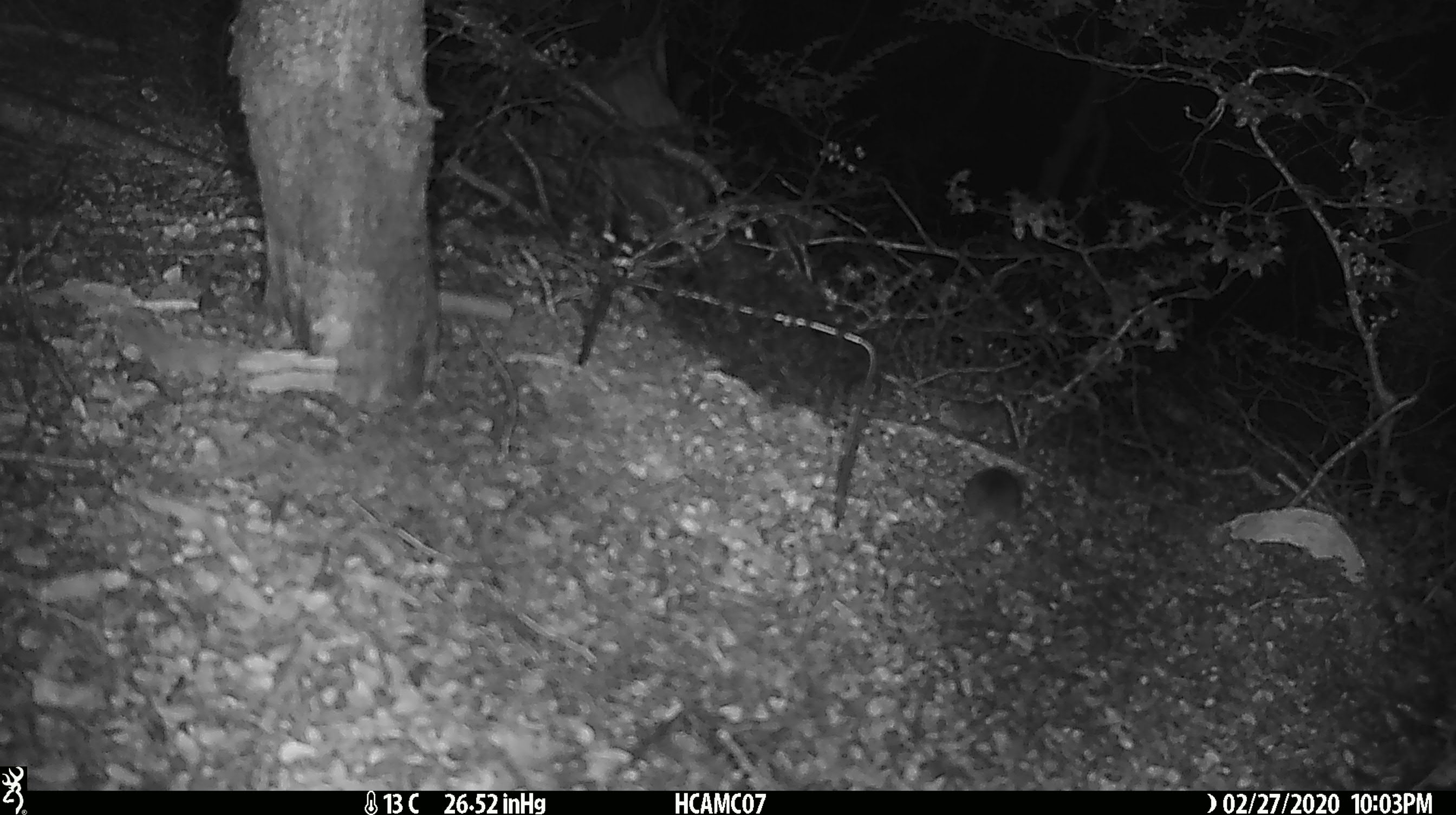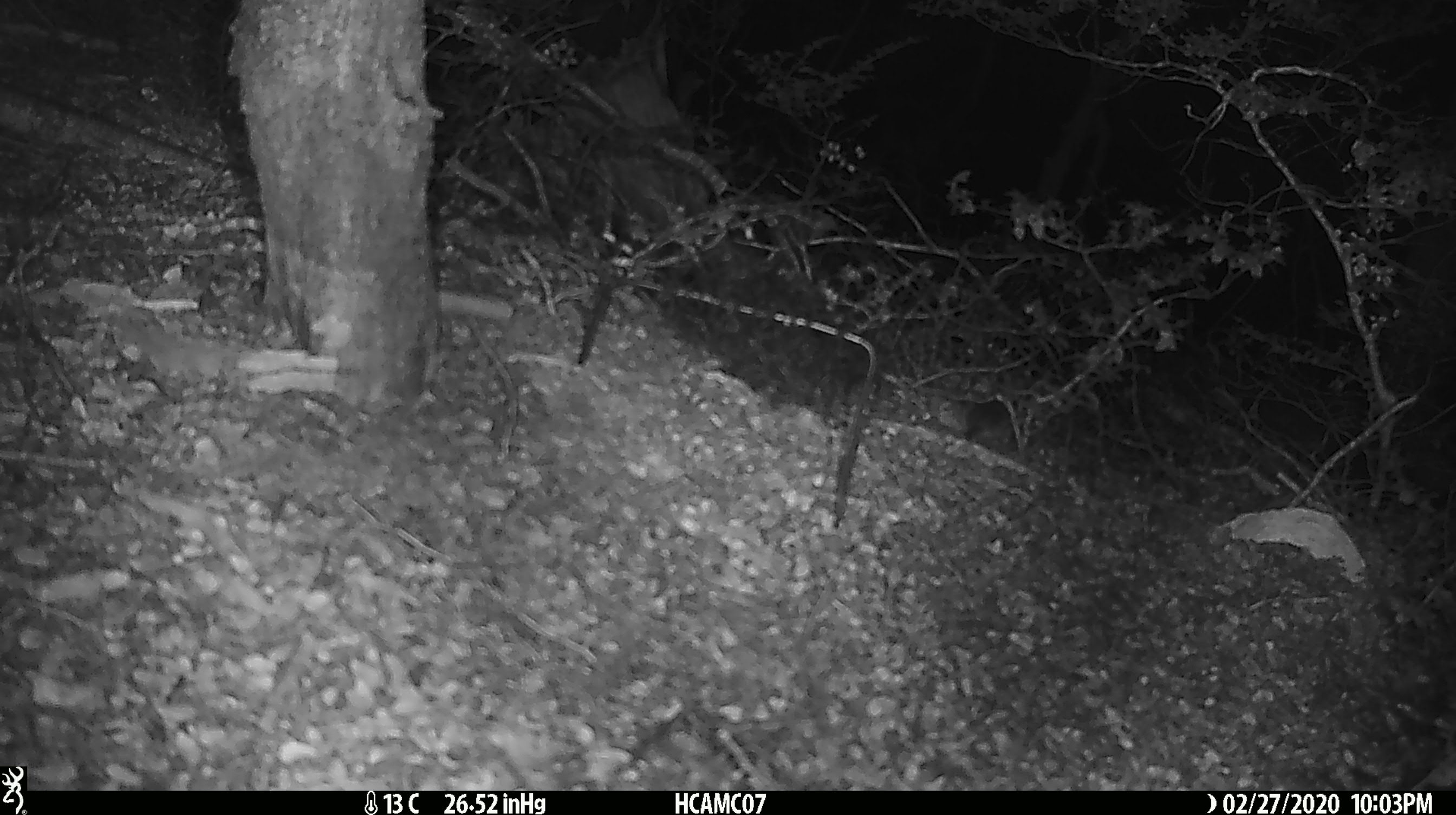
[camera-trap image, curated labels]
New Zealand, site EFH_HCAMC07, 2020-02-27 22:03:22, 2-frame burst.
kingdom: Animalia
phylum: Chordata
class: Mammalia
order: Rodentia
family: Muridae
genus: Mus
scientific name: Mus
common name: mouse